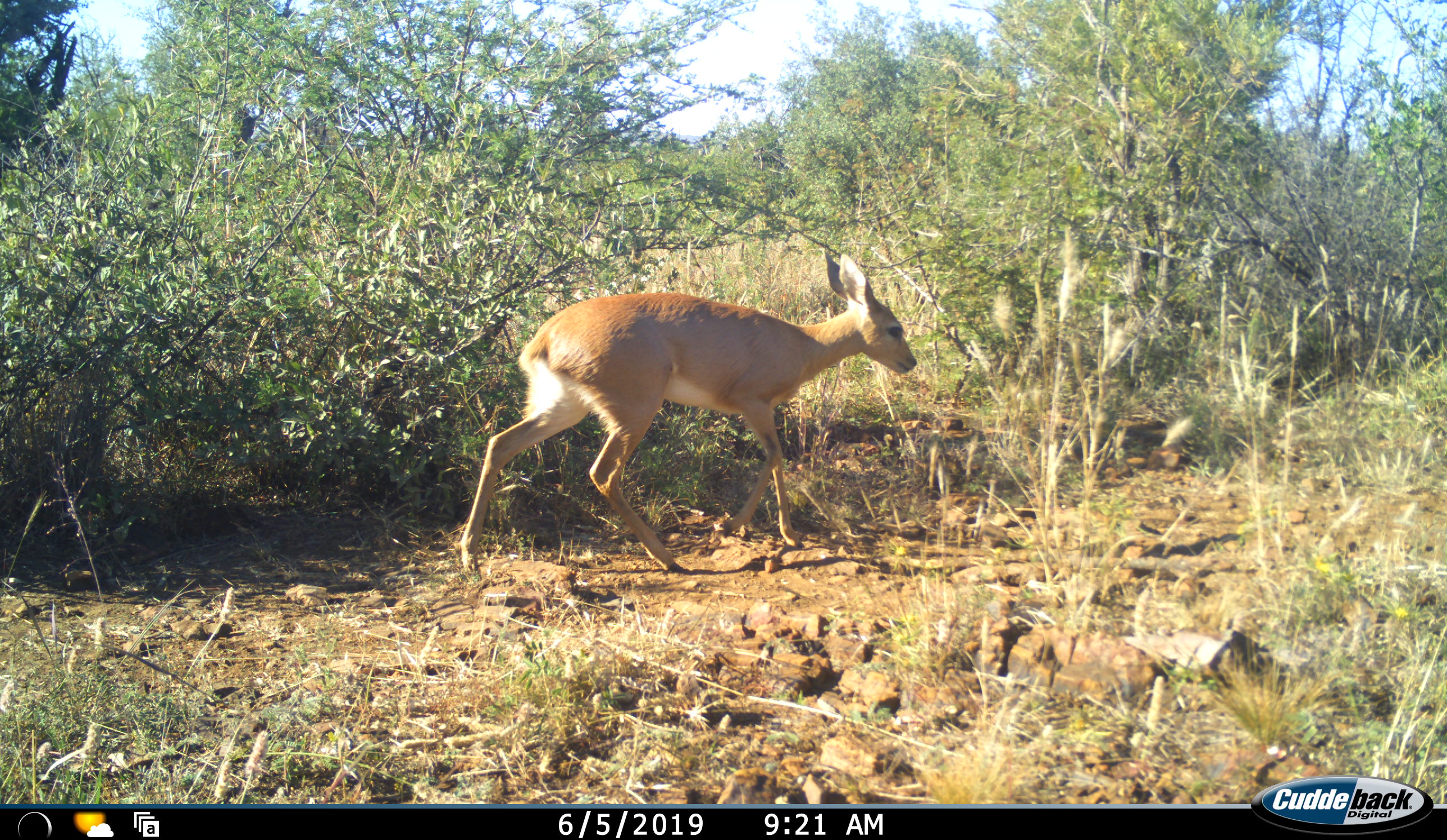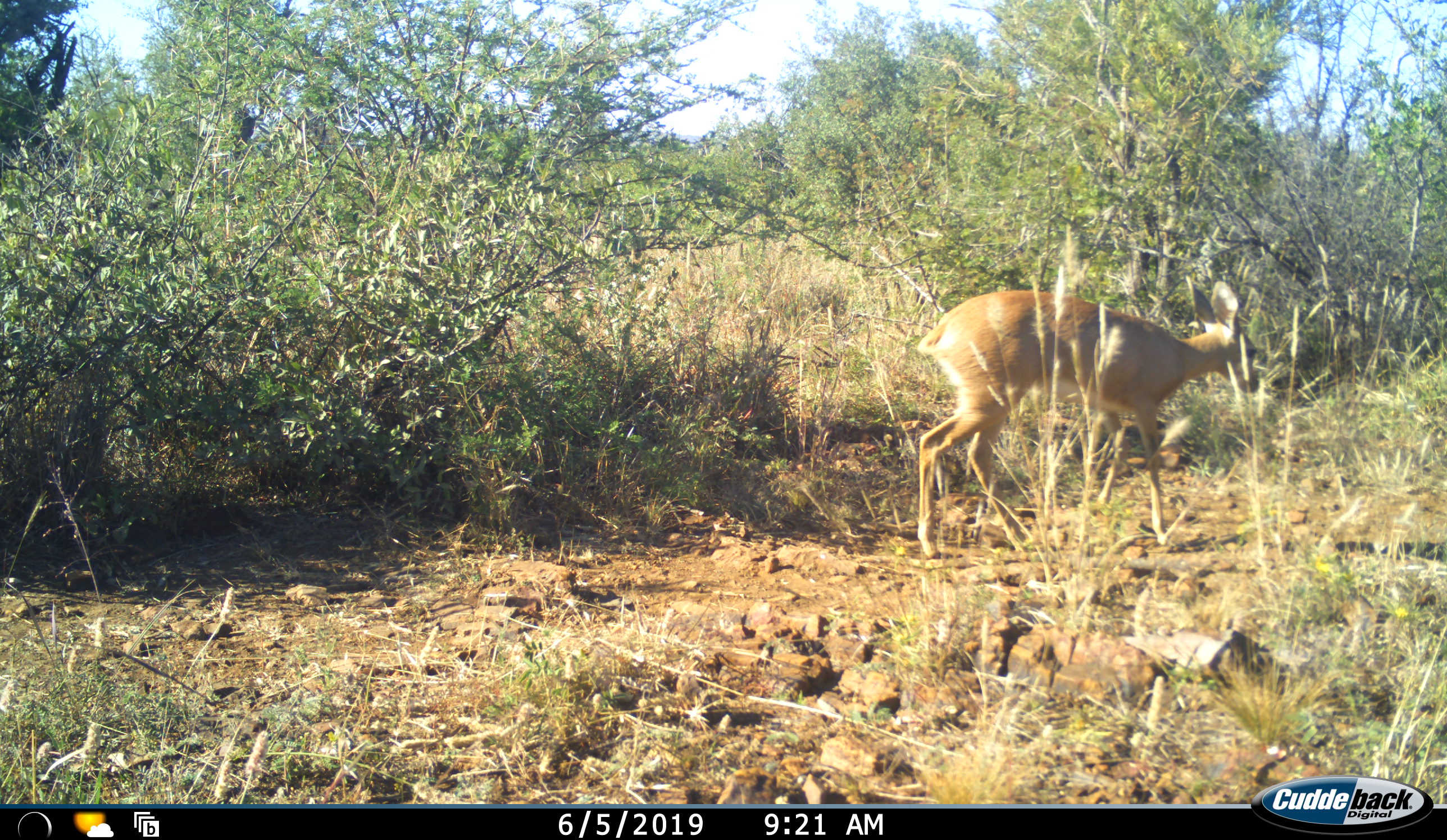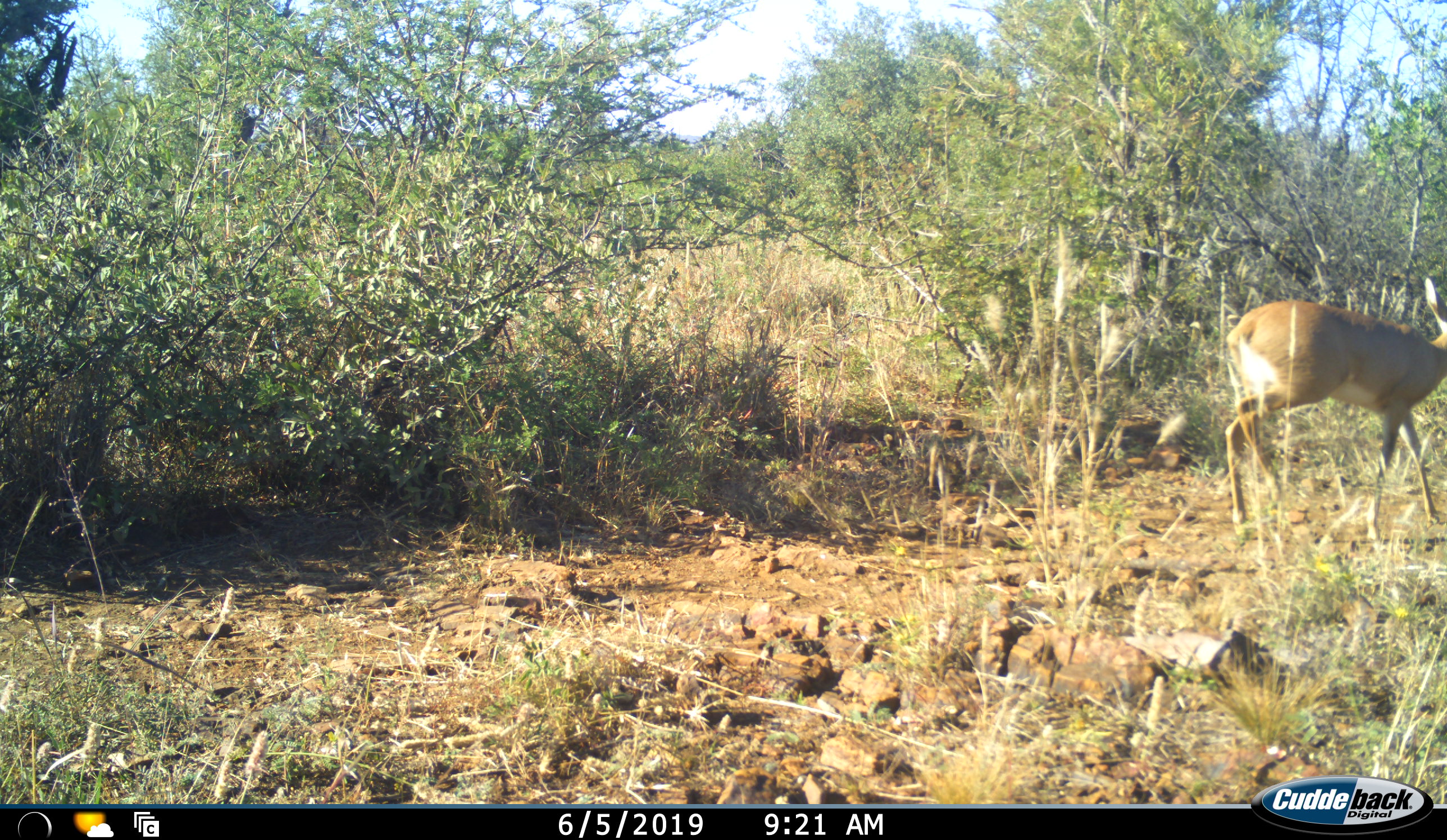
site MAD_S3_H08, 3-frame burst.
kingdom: Animalia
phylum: Chordata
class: Mammalia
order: Artiodactyla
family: Bovidae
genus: Raphicerus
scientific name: Raphicerus campestris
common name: steenbok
Steenbok (Raphicerus campestris), count 1. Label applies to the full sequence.